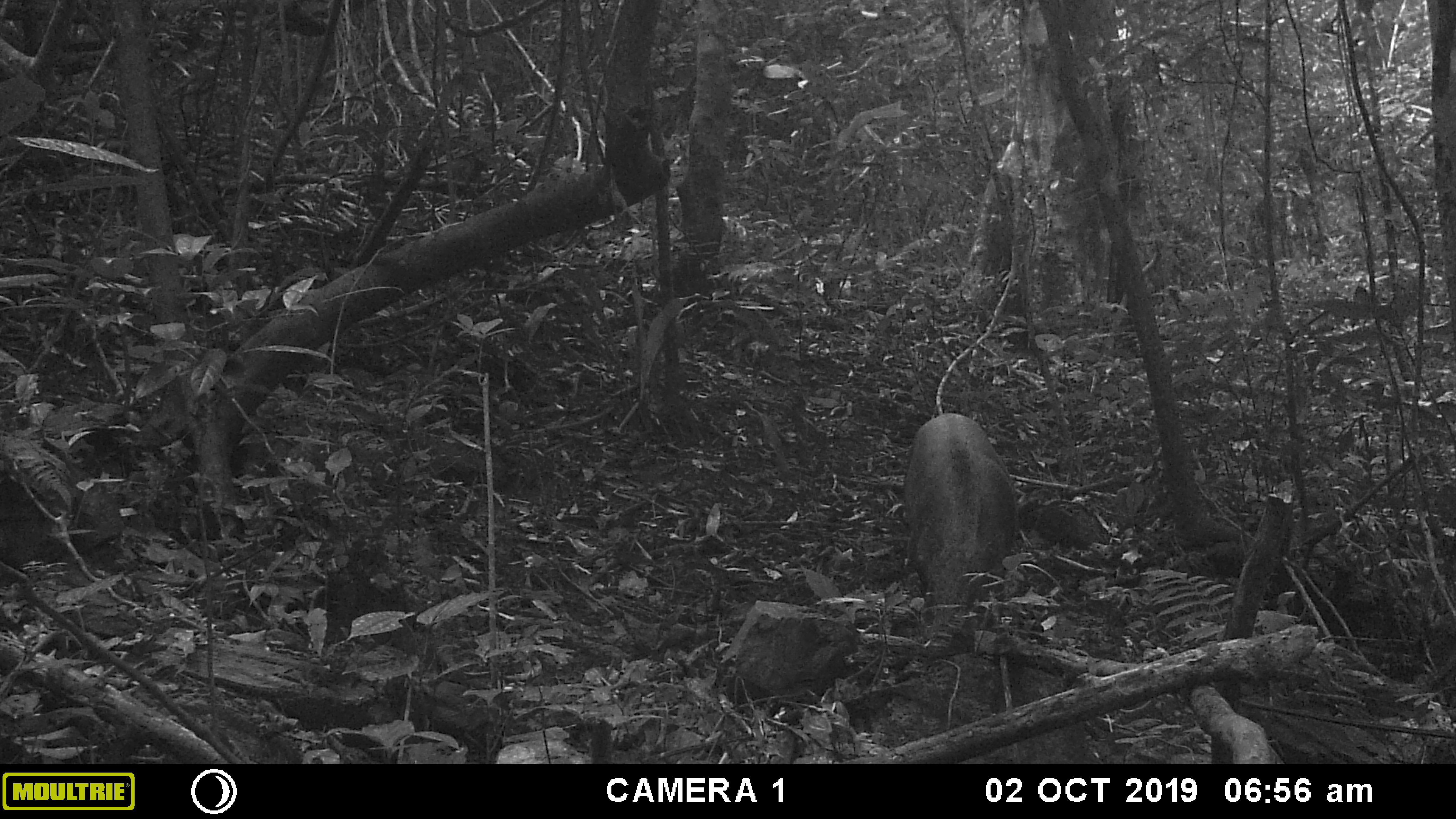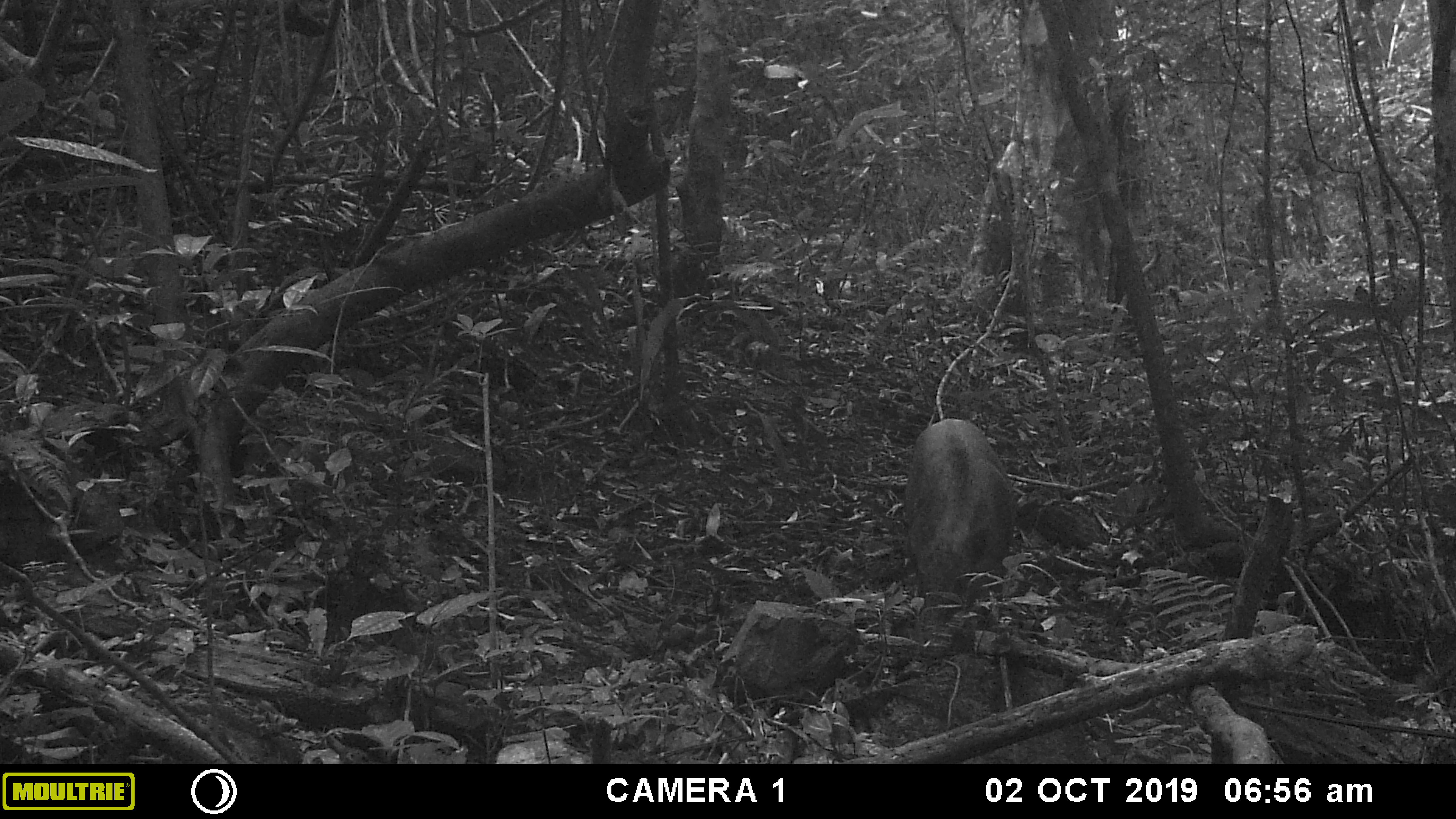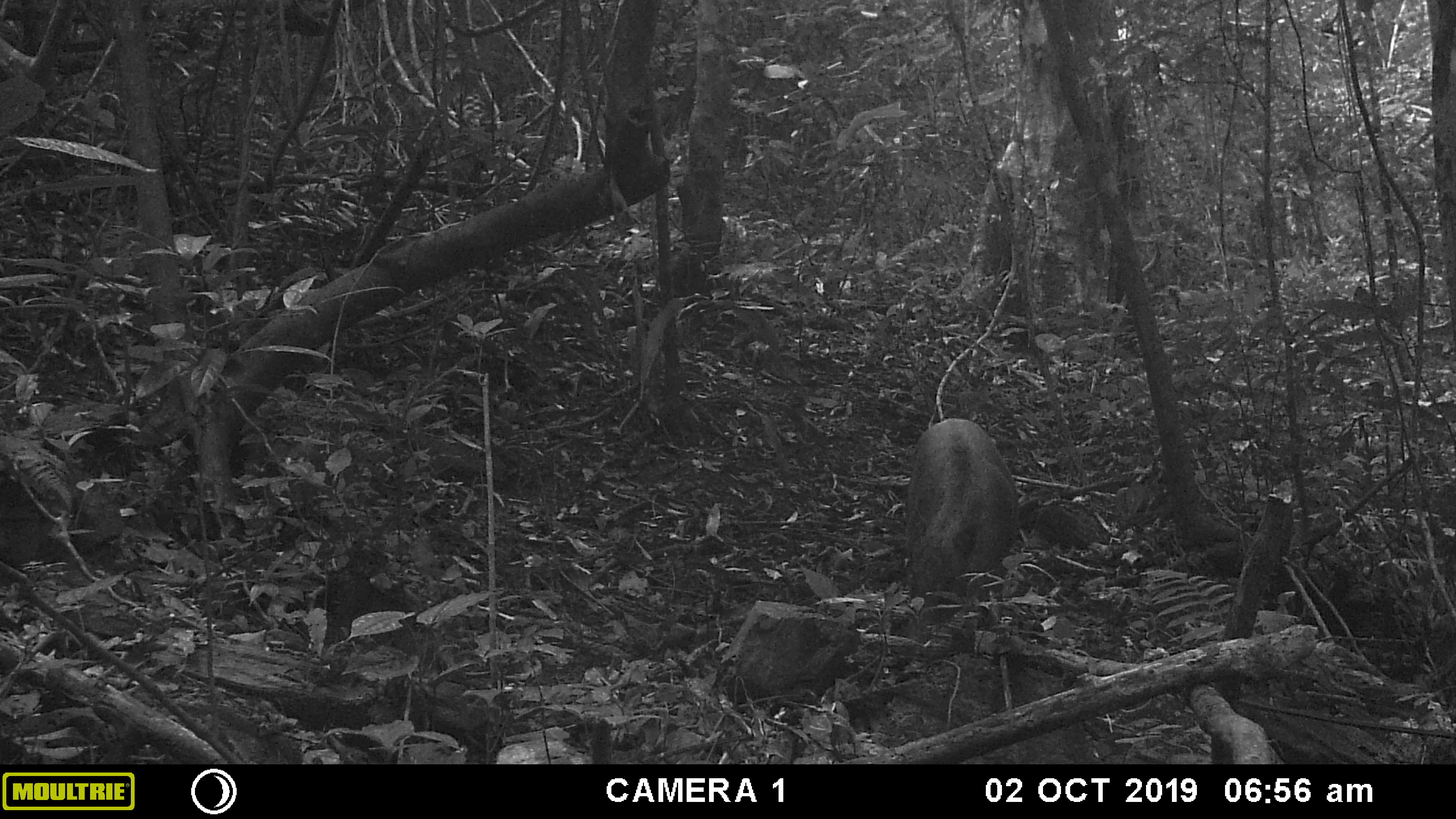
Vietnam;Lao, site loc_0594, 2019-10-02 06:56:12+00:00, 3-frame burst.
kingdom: Animalia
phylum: Chordata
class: Mammalia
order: Artiodactyla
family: Suidae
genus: Sus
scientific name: Sus scrofa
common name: eurasian wild pig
Eurasian wild pig (Sus scrofa). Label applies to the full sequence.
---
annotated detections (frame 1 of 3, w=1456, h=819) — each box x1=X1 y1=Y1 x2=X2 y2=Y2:
eurasian wild pig: x1=899 y1=410 x2=1017 y2=623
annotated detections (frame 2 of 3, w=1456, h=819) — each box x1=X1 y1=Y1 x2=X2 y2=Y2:
eurasian wild pig: x1=901 y1=416 x2=1017 y2=601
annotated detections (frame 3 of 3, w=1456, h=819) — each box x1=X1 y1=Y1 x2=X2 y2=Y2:
eurasian wild pig: x1=899 y1=418 x2=1017 y2=634